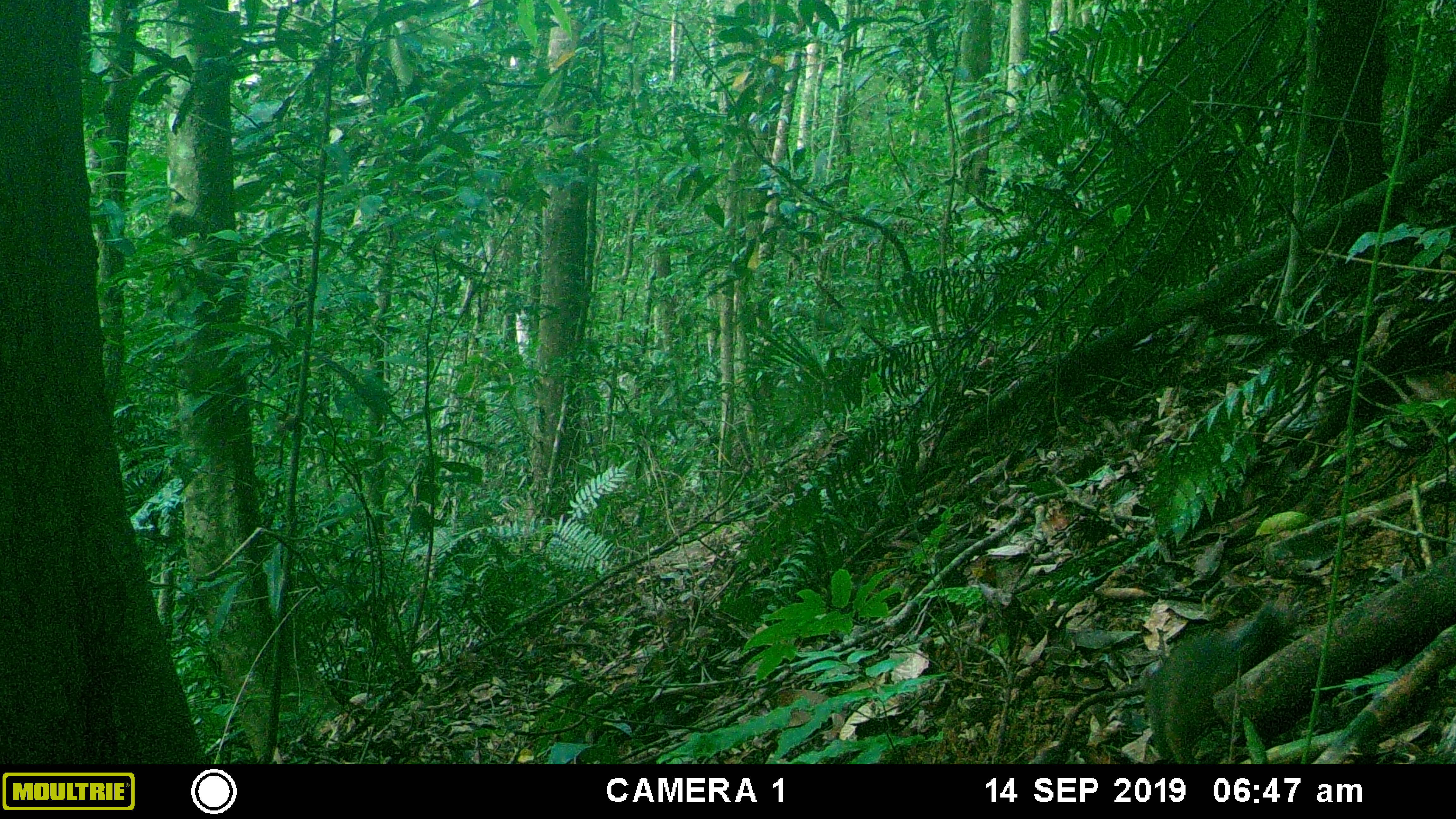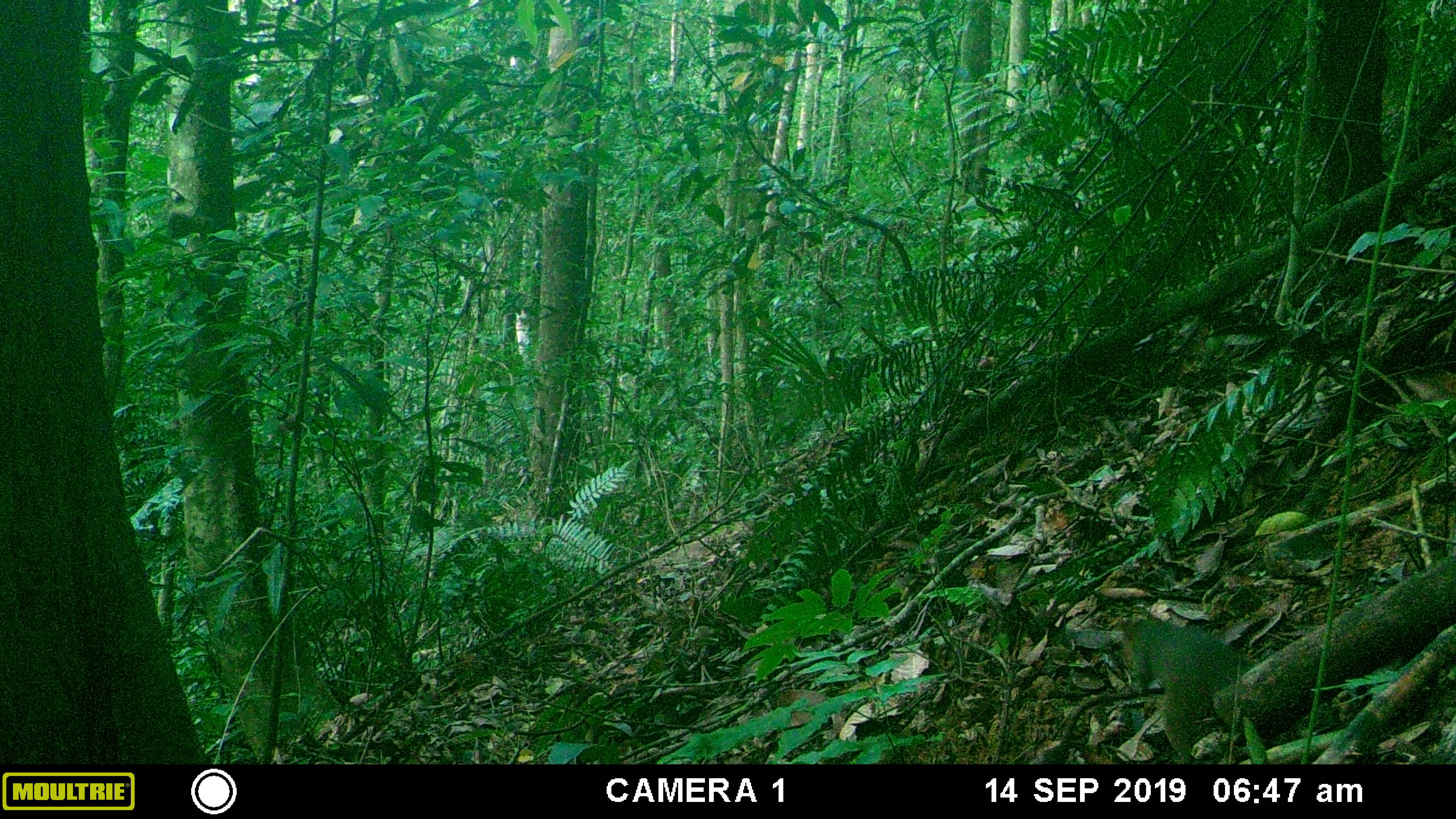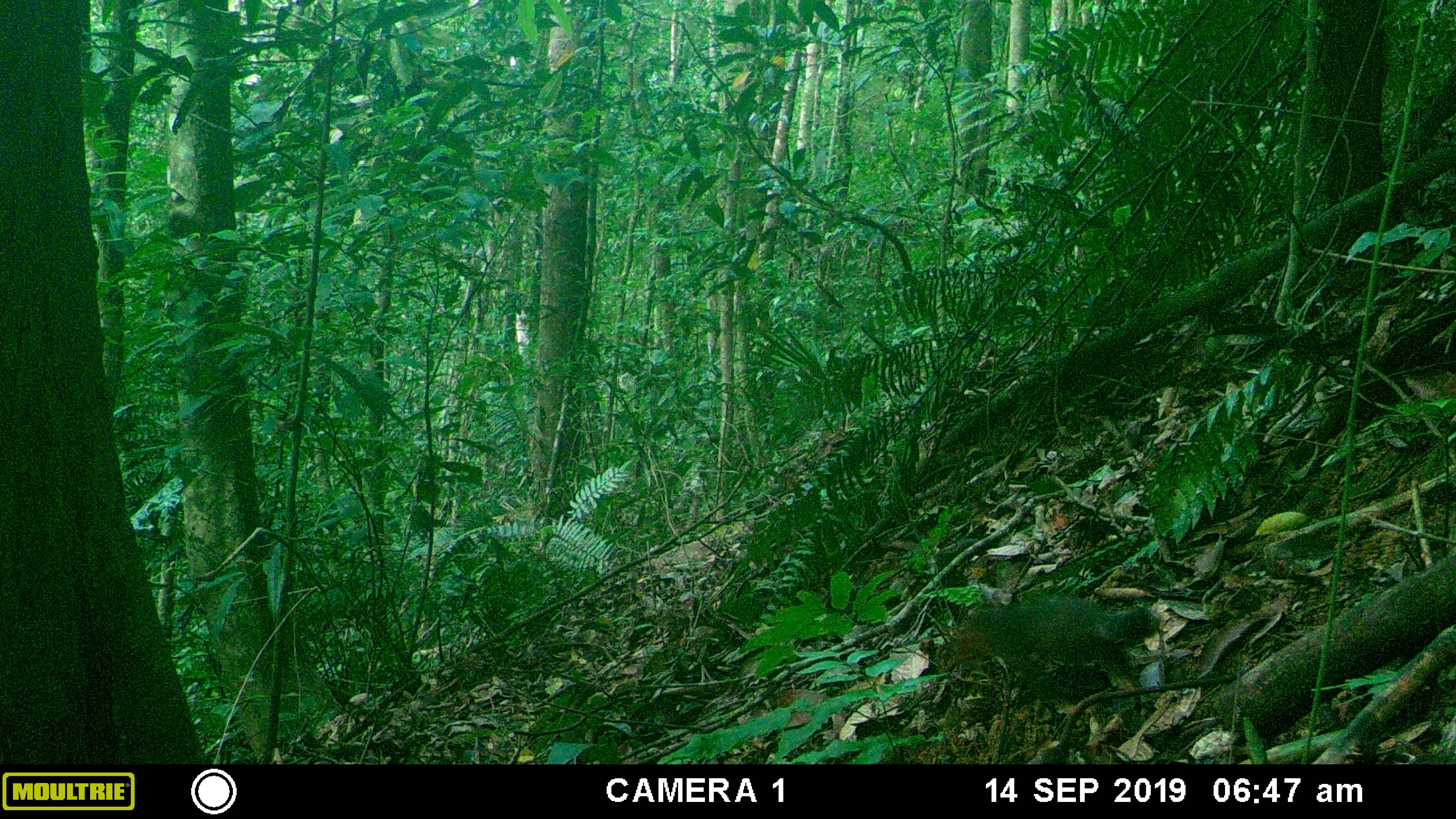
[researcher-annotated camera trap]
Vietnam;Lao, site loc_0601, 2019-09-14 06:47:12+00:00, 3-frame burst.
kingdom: Animalia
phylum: Chordata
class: Mammalia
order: Rodentia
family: Sciuridae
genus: Dremomys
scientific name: Dremomys rufigenis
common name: red-cheeked squirrel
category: red cheeked squirrel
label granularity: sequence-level